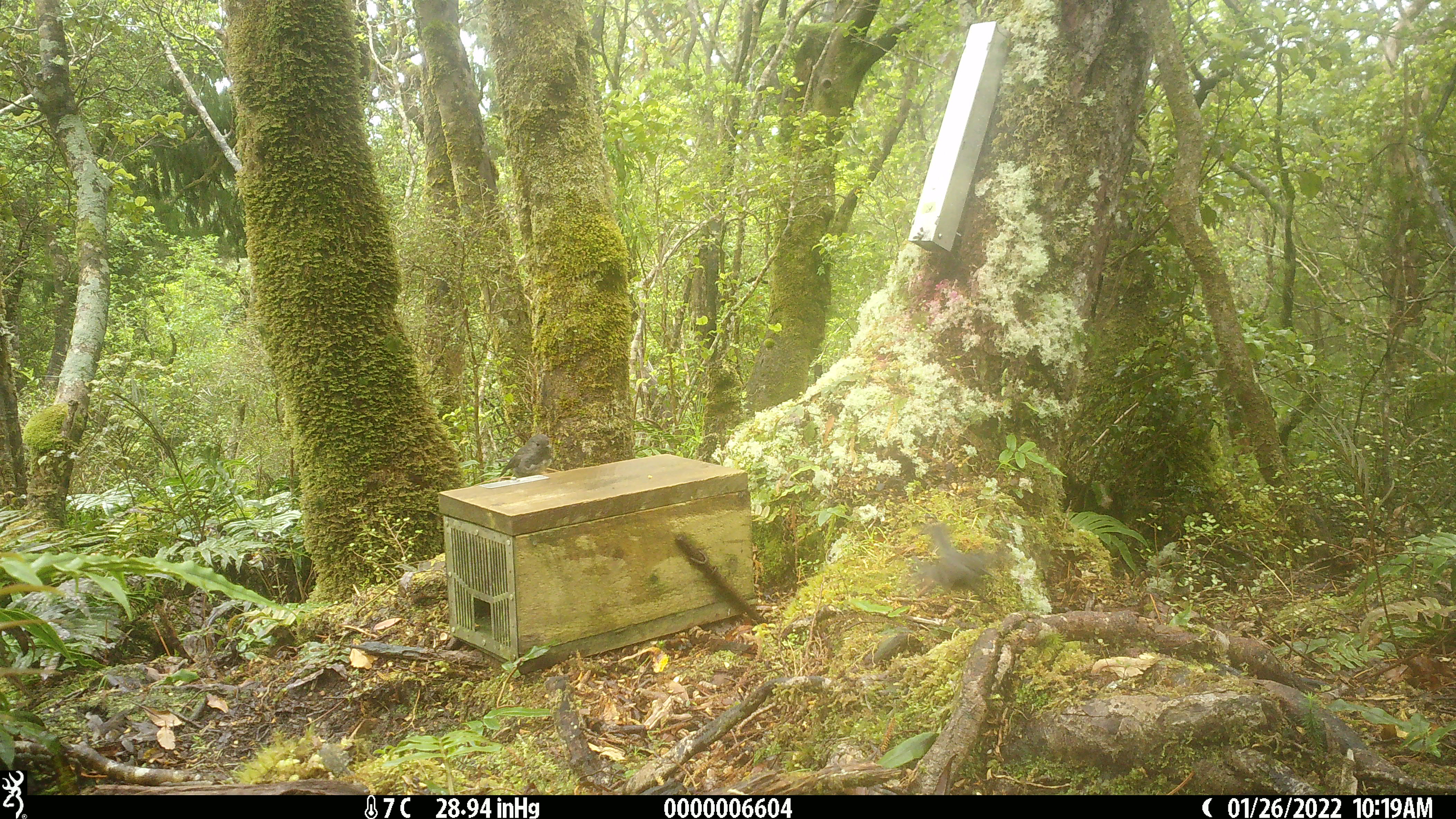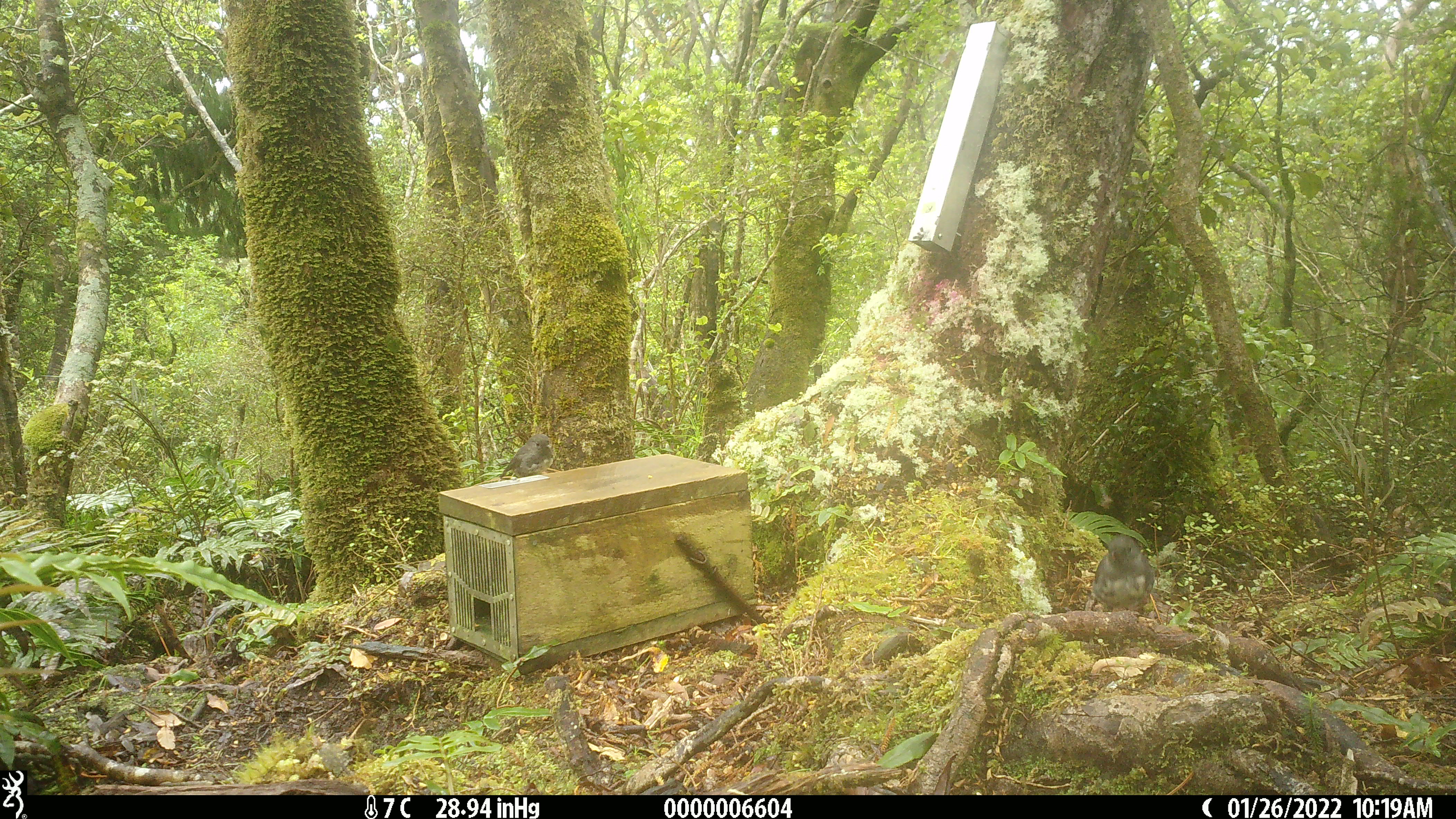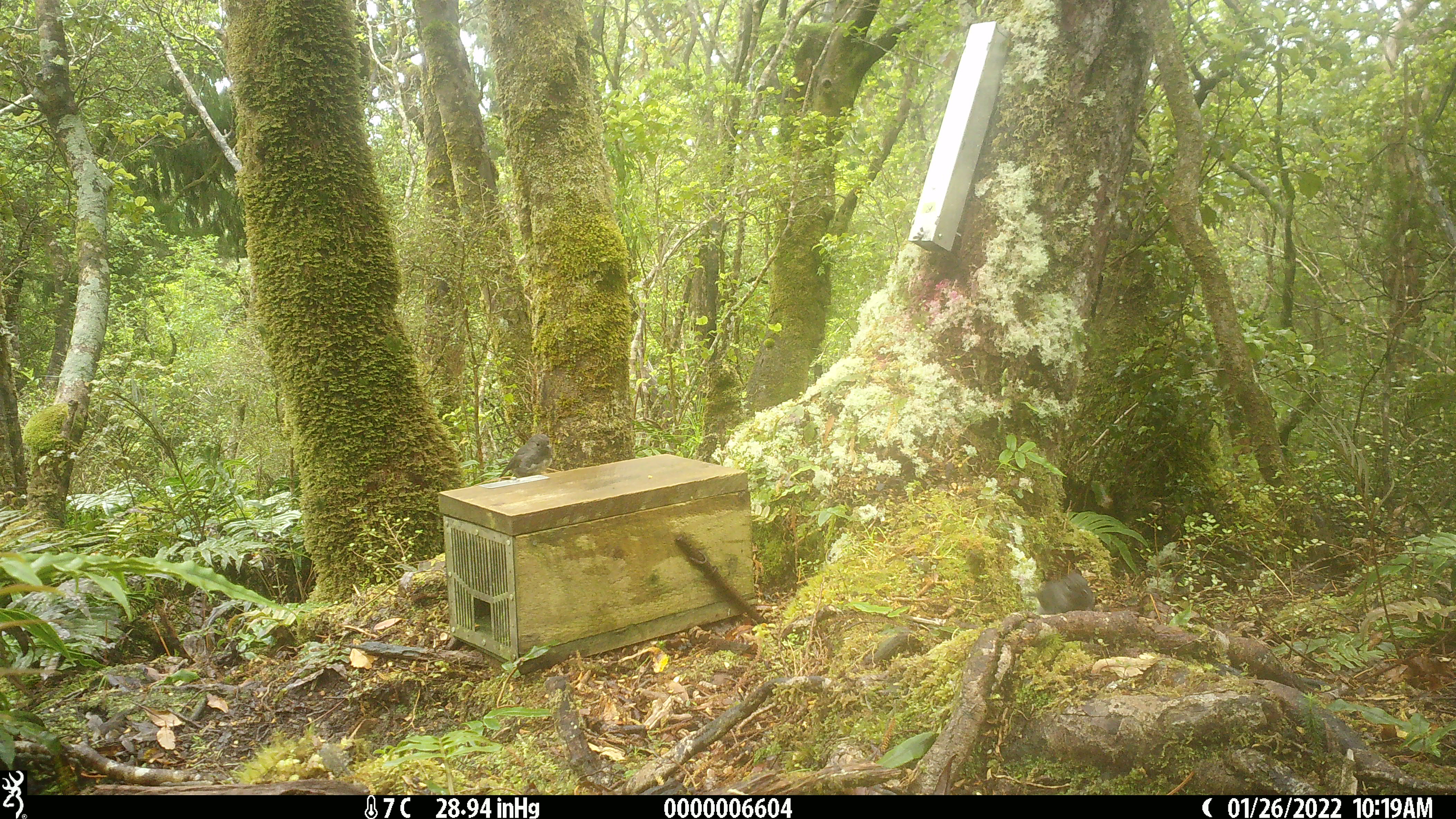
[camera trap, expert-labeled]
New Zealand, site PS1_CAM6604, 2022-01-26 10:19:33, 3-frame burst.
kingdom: Animalia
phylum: Chordata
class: Aves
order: Passeriformes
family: Petroicidae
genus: Petroica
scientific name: Petroica australis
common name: new zealand robin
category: robin